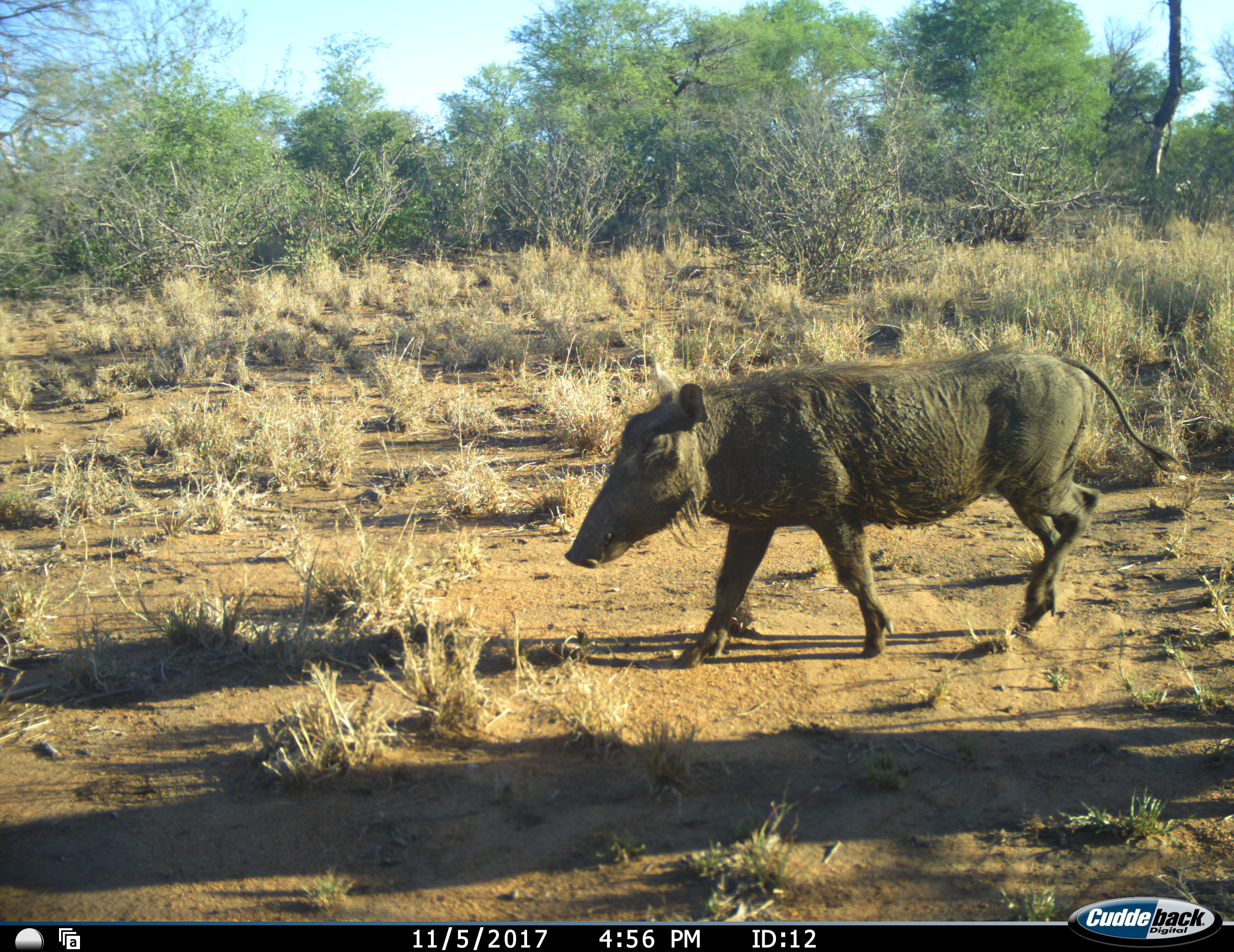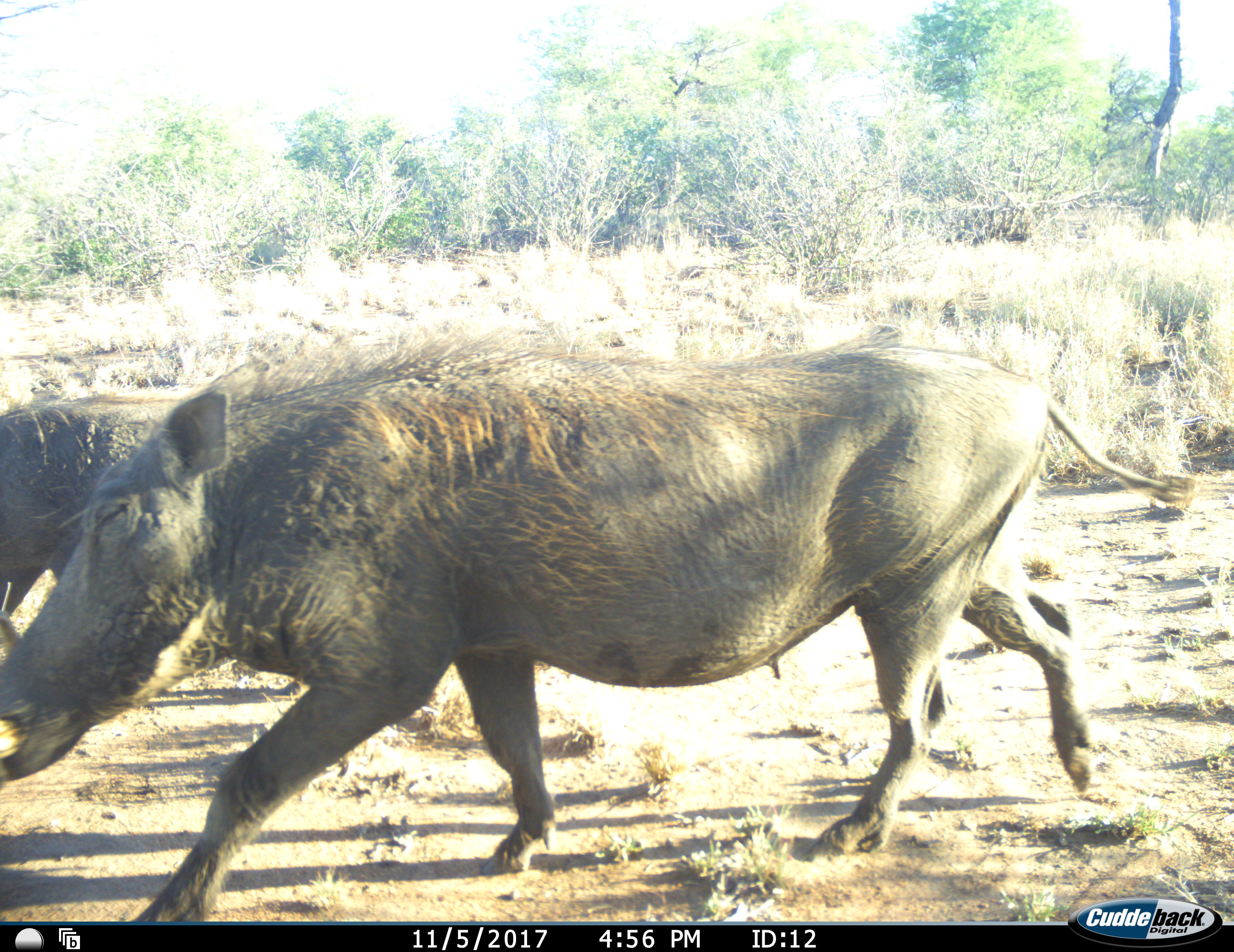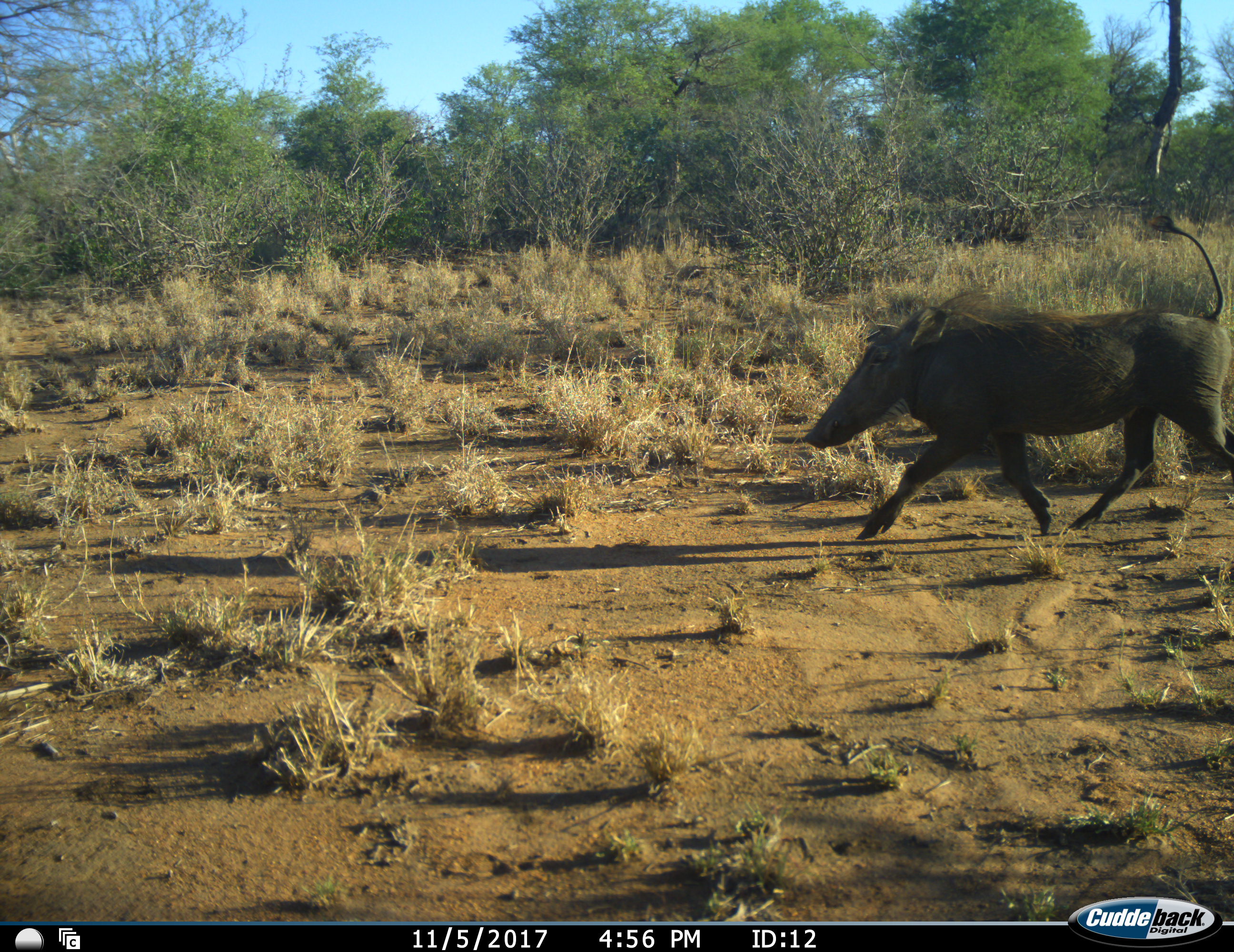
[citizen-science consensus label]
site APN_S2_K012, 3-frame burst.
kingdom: Animalia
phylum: Chordata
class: Mammalia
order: Artiodactyla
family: Suidae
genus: Phacochoerus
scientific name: Phacochoerus africanus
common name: warthog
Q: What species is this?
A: Warthog (Phacochoerus africanus).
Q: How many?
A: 2.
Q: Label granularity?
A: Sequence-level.